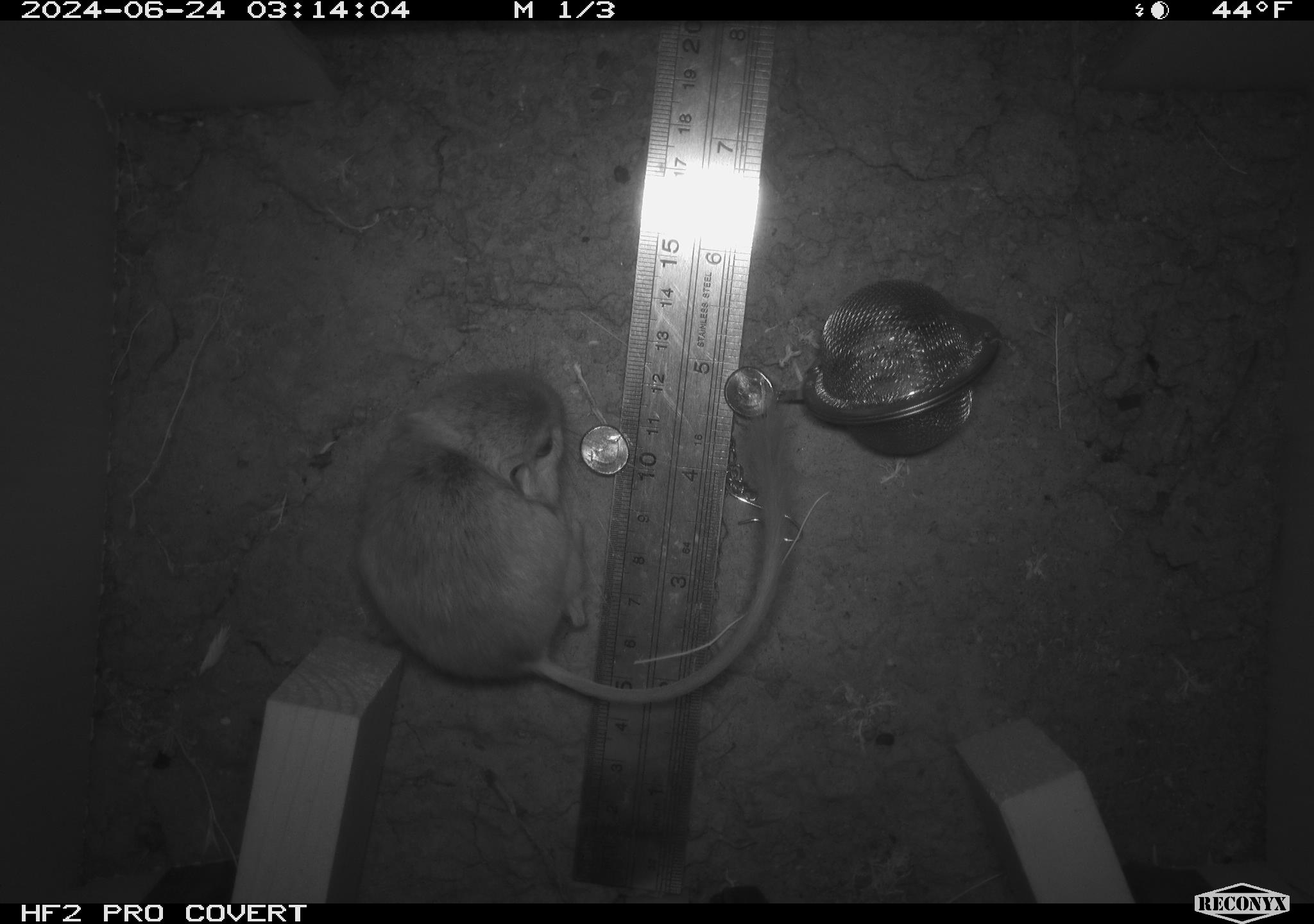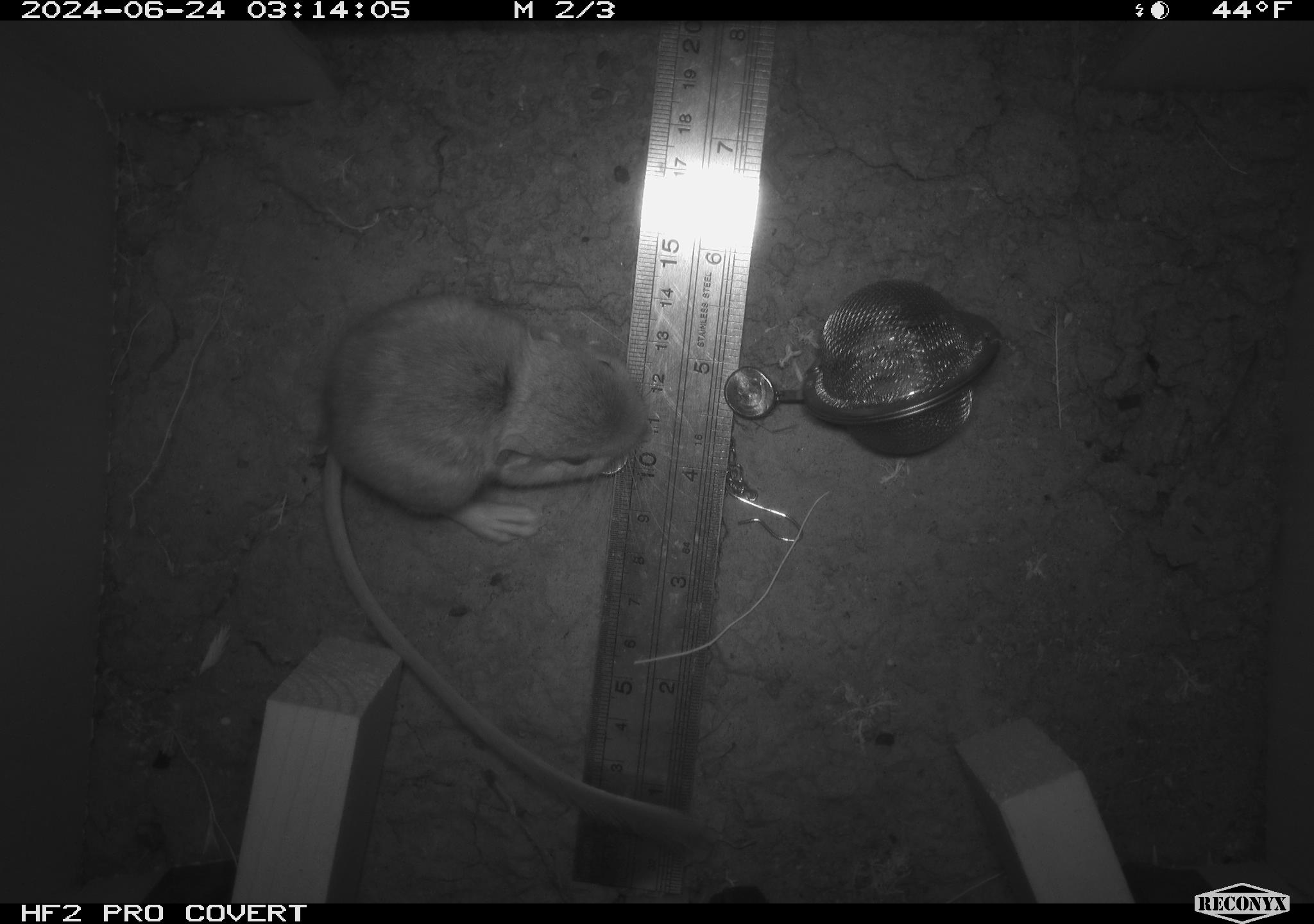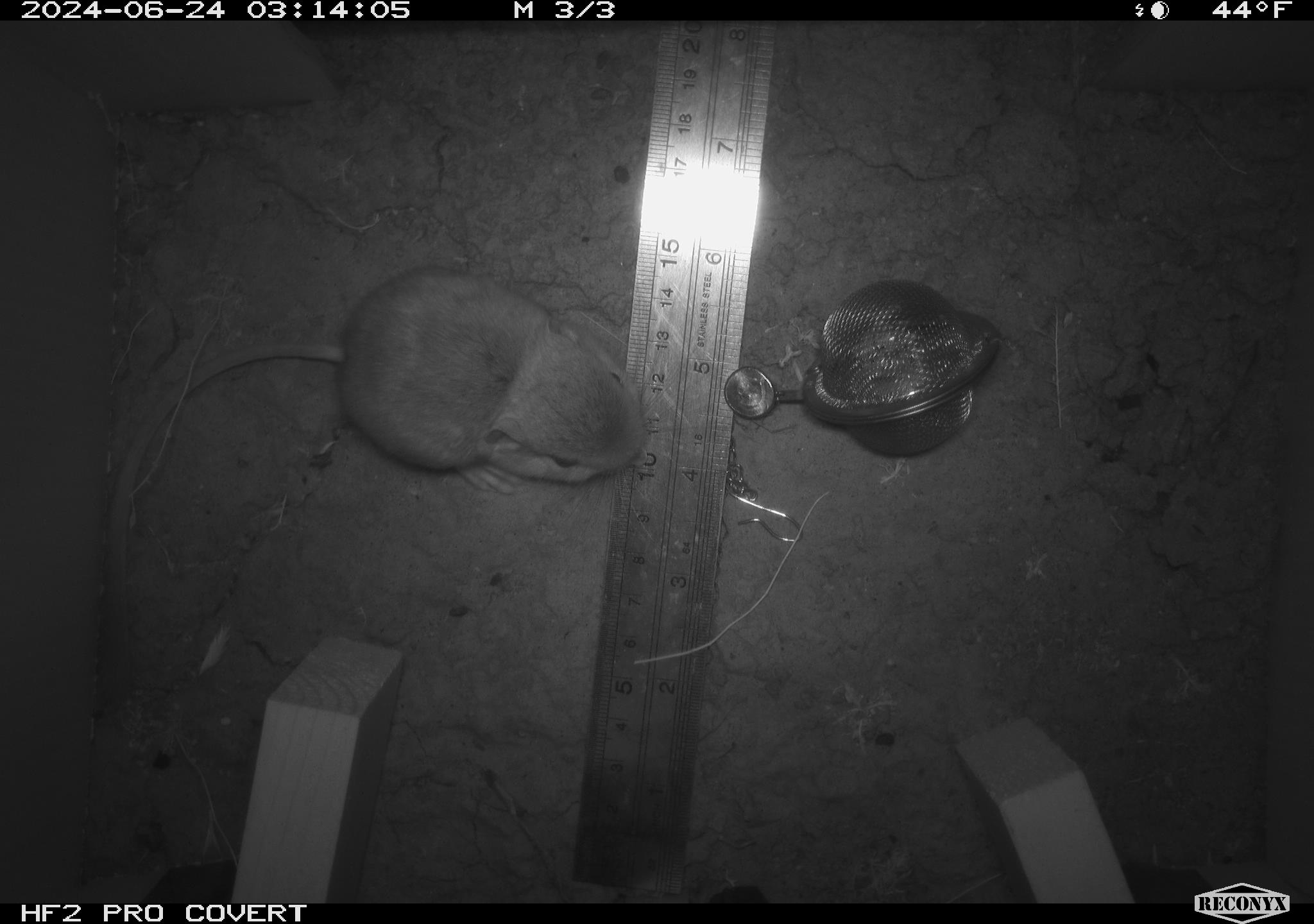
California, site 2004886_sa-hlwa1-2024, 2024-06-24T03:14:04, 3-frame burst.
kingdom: Animalia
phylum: Chordata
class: Mammalia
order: Rodentia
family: Heteromyidae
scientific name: Heteromyidae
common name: kangaroo rats and pocket mice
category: heteromyidae family